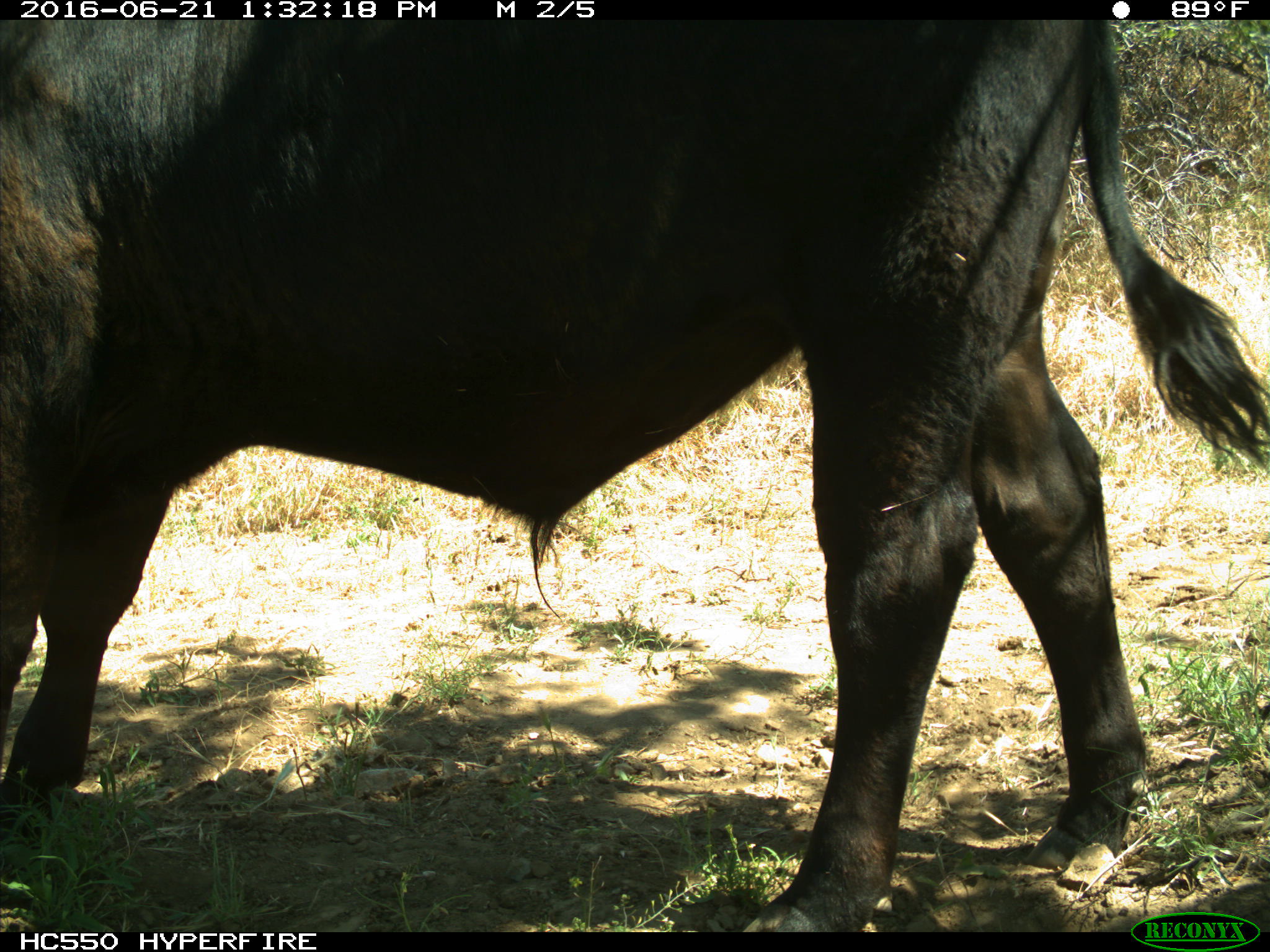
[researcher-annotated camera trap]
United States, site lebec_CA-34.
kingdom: Animalia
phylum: Chordata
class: Mammalia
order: Artiodactyla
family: Bovidae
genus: Bos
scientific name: Bos taurus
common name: domestic cow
Bos taurus (domestic cow).